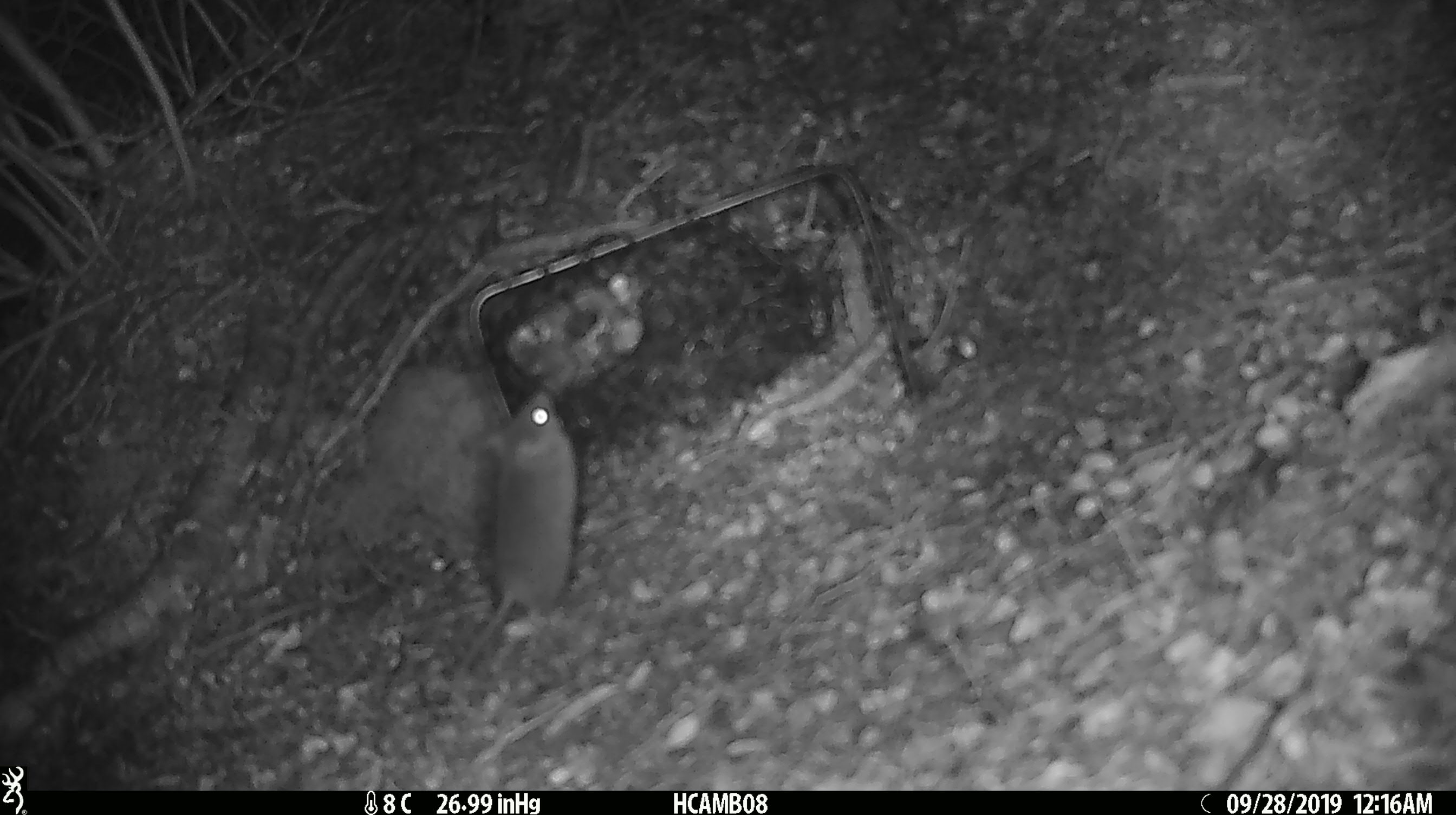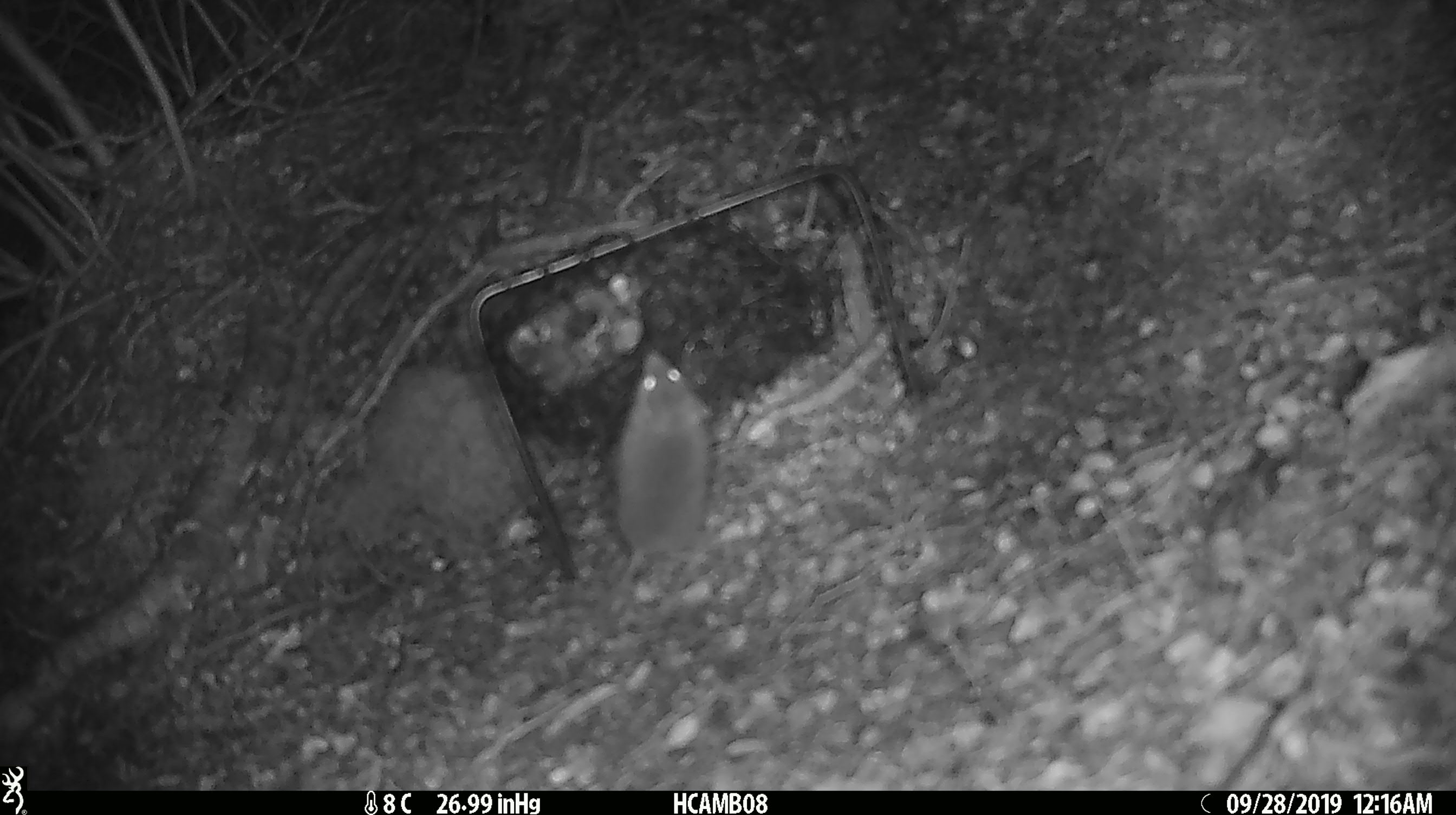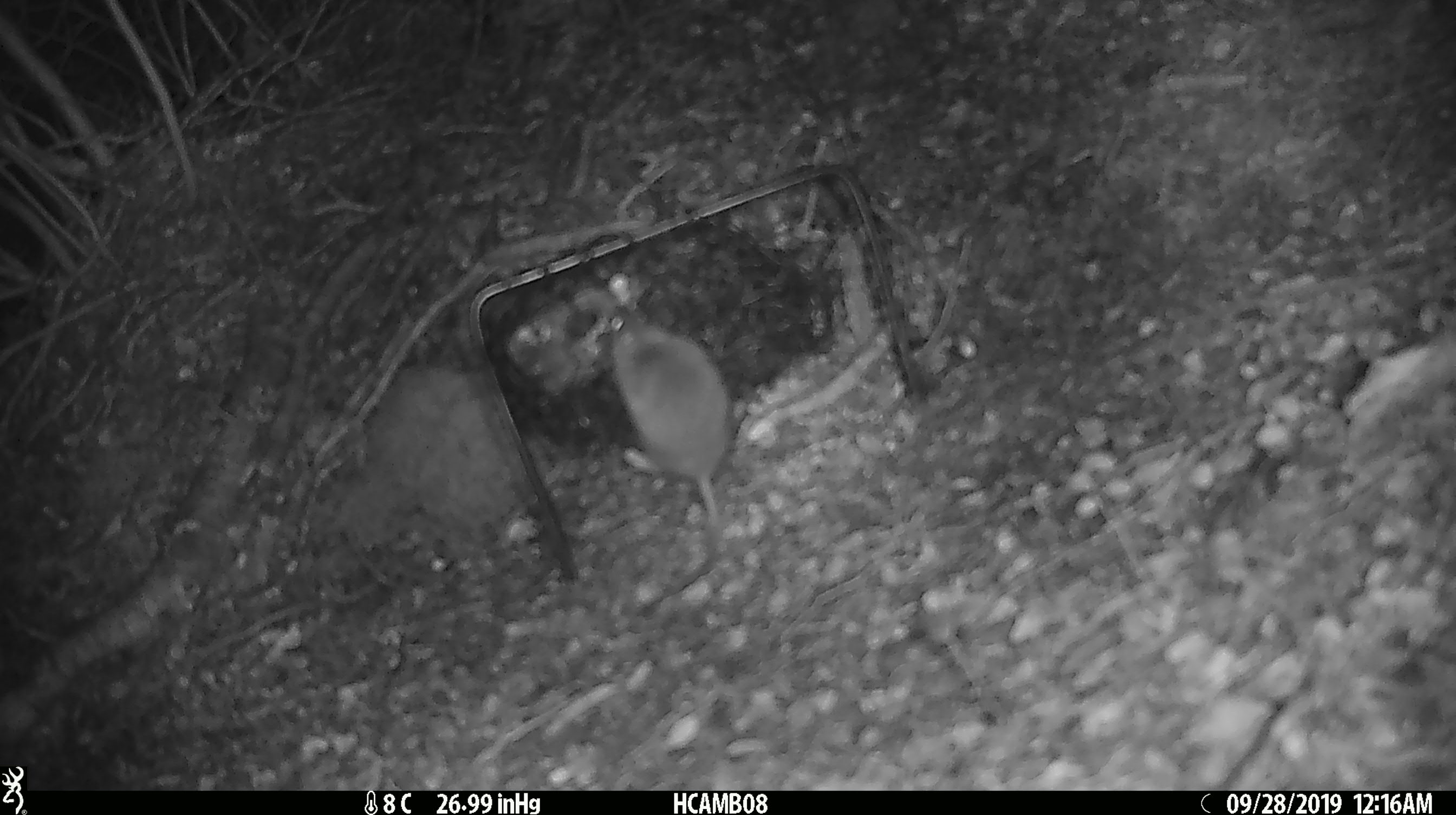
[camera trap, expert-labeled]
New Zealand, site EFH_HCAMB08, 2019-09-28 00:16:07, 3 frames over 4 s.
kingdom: Animalia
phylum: Chordata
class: Mammalia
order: Rodentia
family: Muridae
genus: Mus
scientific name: Mus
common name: mouse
Mouse (Mus).